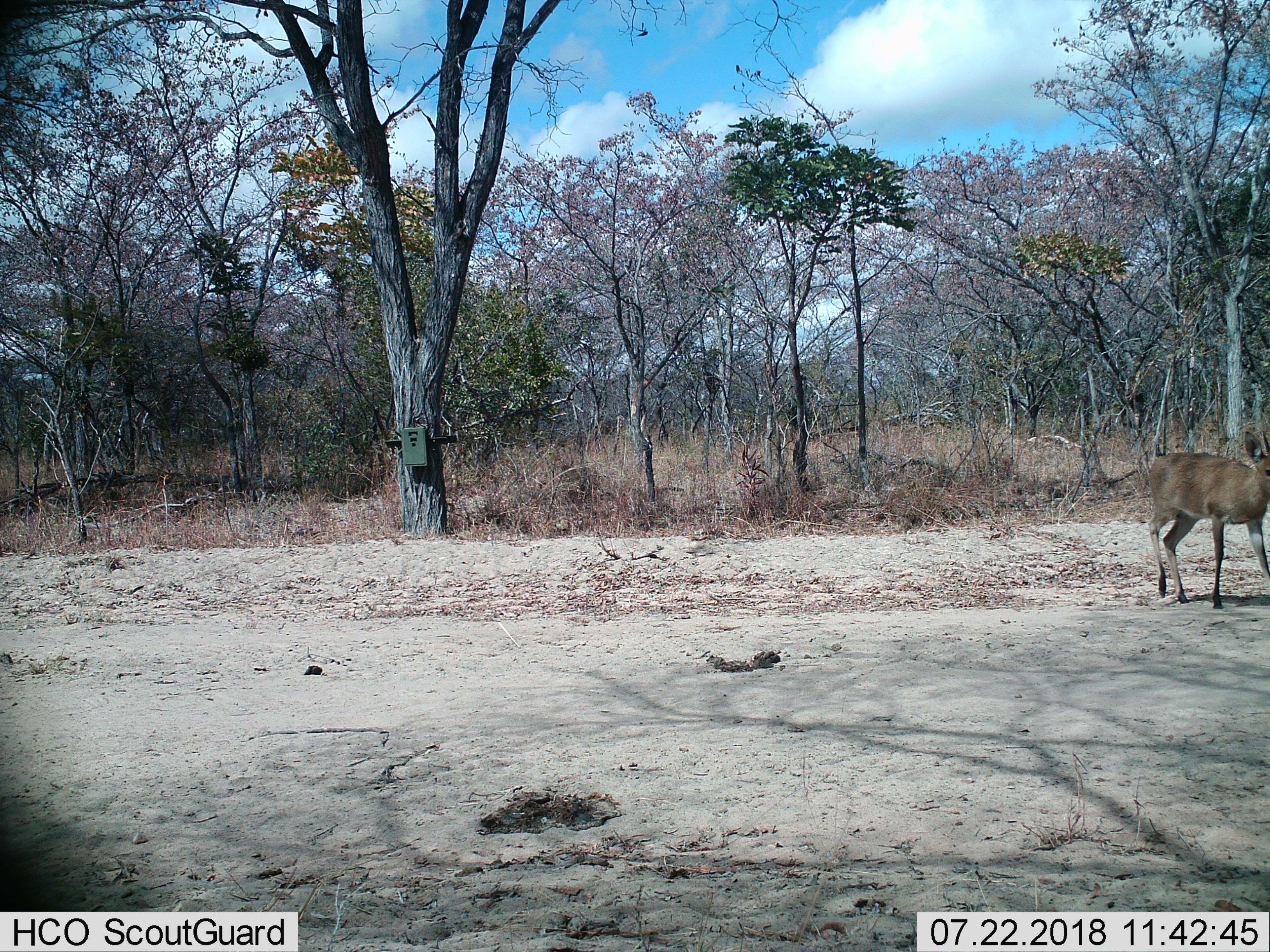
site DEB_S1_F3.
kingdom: Animalia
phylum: Chordata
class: Mammalia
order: Artiodactyla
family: Bovidae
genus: Sylvicapra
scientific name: Sylvicapra grimmia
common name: common duiker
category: duikercommongrey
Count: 1.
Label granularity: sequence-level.